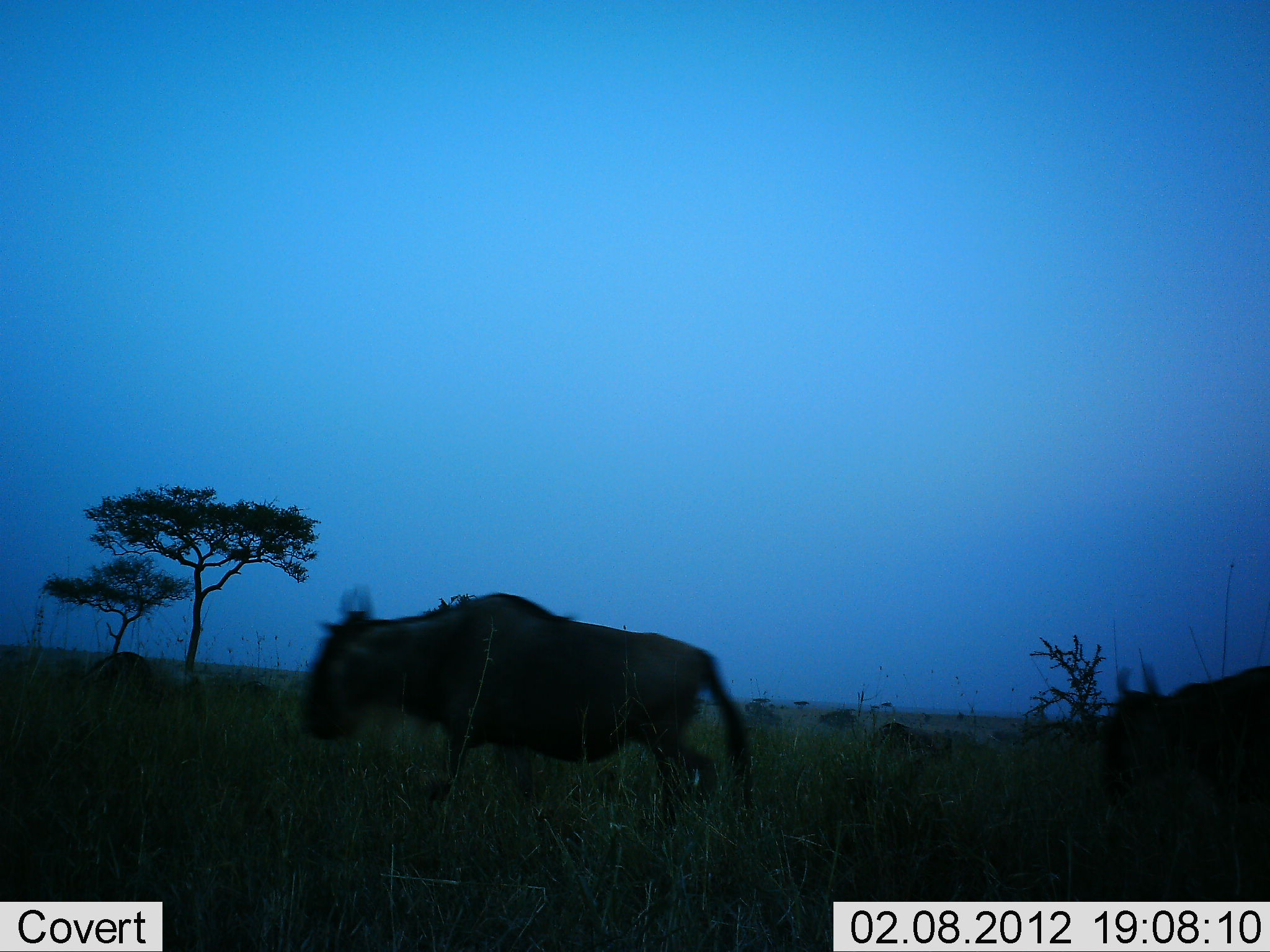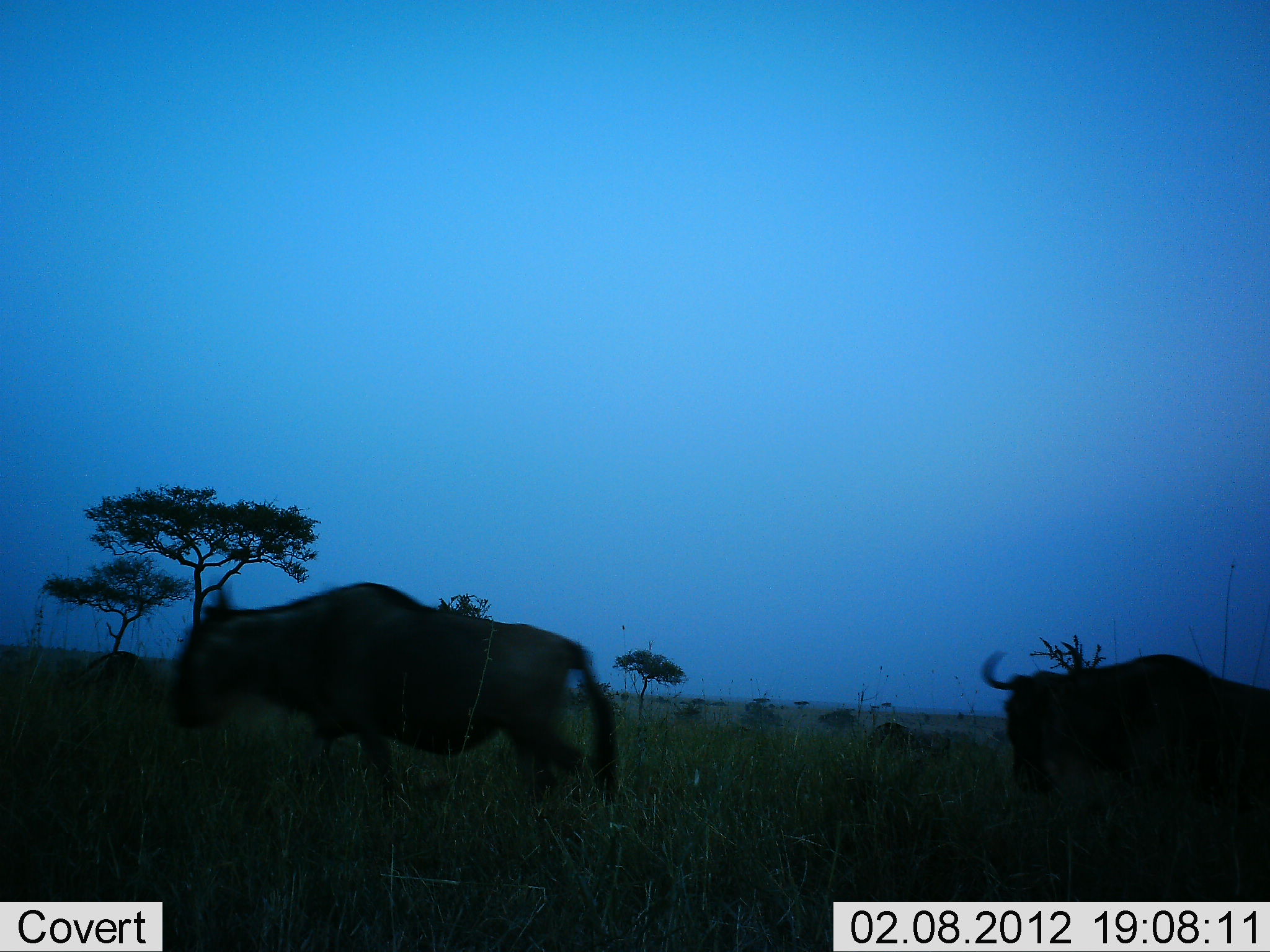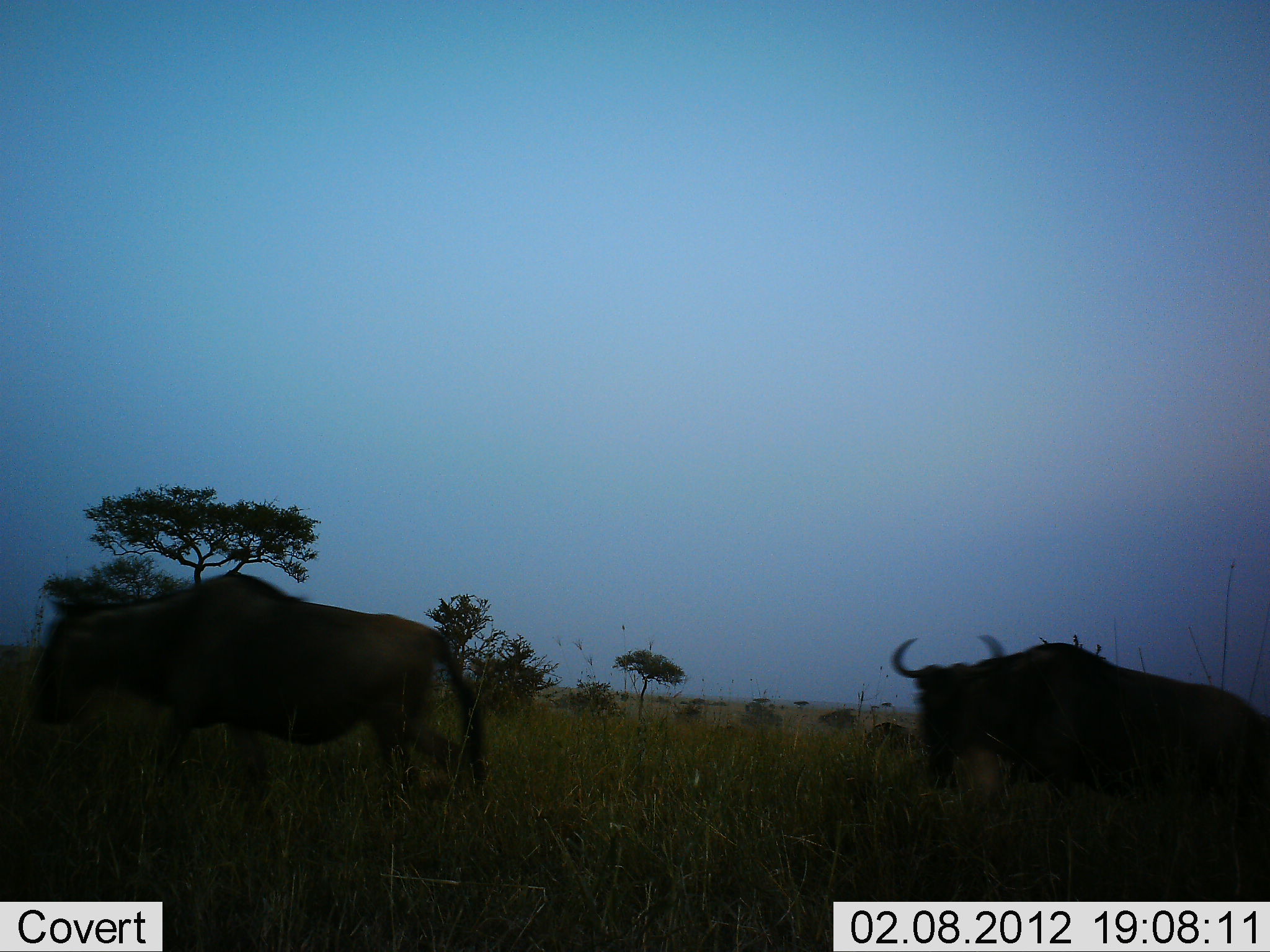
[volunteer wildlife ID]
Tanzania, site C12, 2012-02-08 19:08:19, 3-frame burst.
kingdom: Animalia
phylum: Chordata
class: Mammalia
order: Artiodactyla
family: Bovidae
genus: Connochaetes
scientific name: Connochaetes taurinus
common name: blue wildebeest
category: wildebeest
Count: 3.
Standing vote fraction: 10%.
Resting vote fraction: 0%.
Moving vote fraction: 90%.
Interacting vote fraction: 0%.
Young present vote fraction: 5%.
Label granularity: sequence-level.